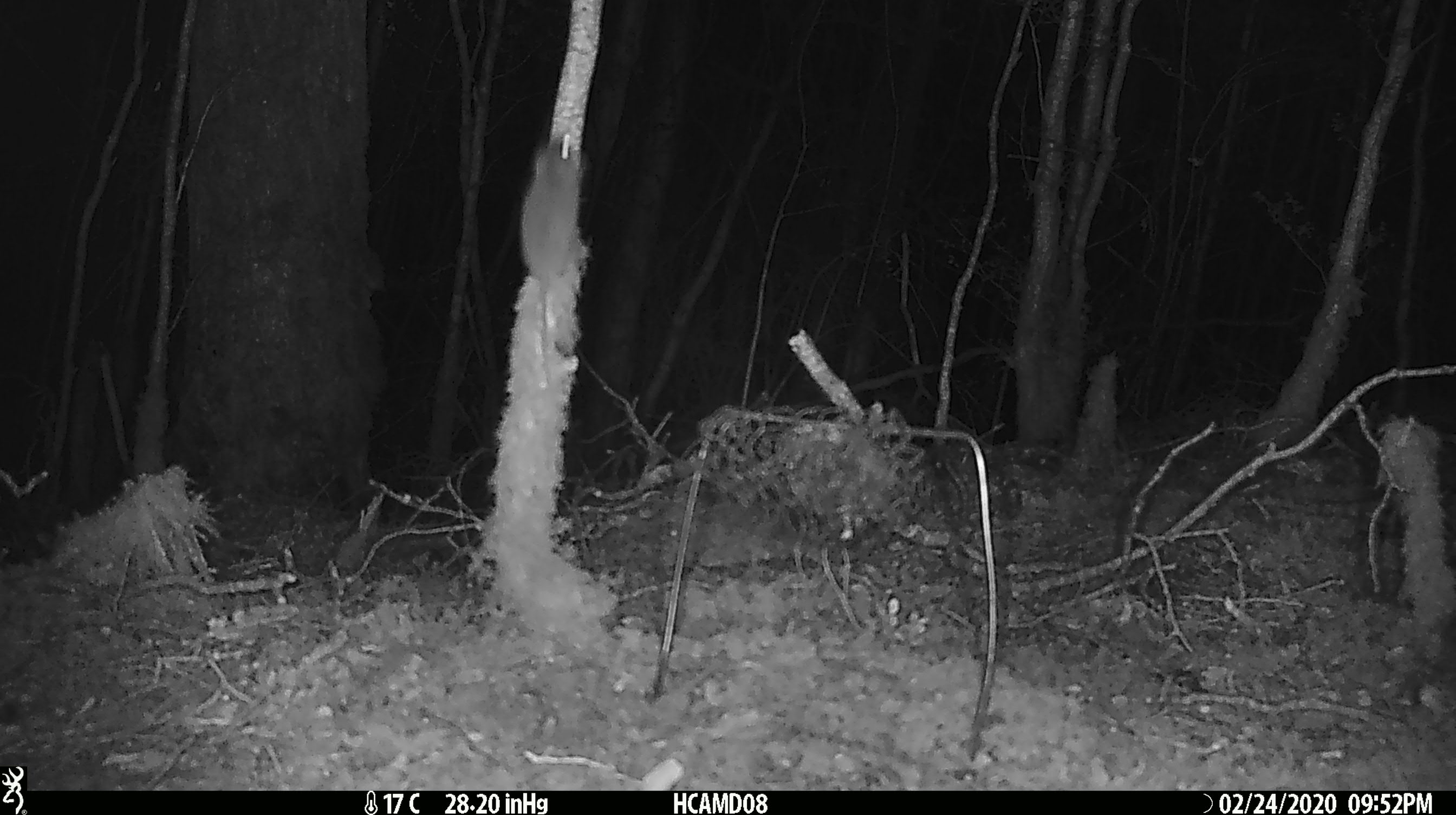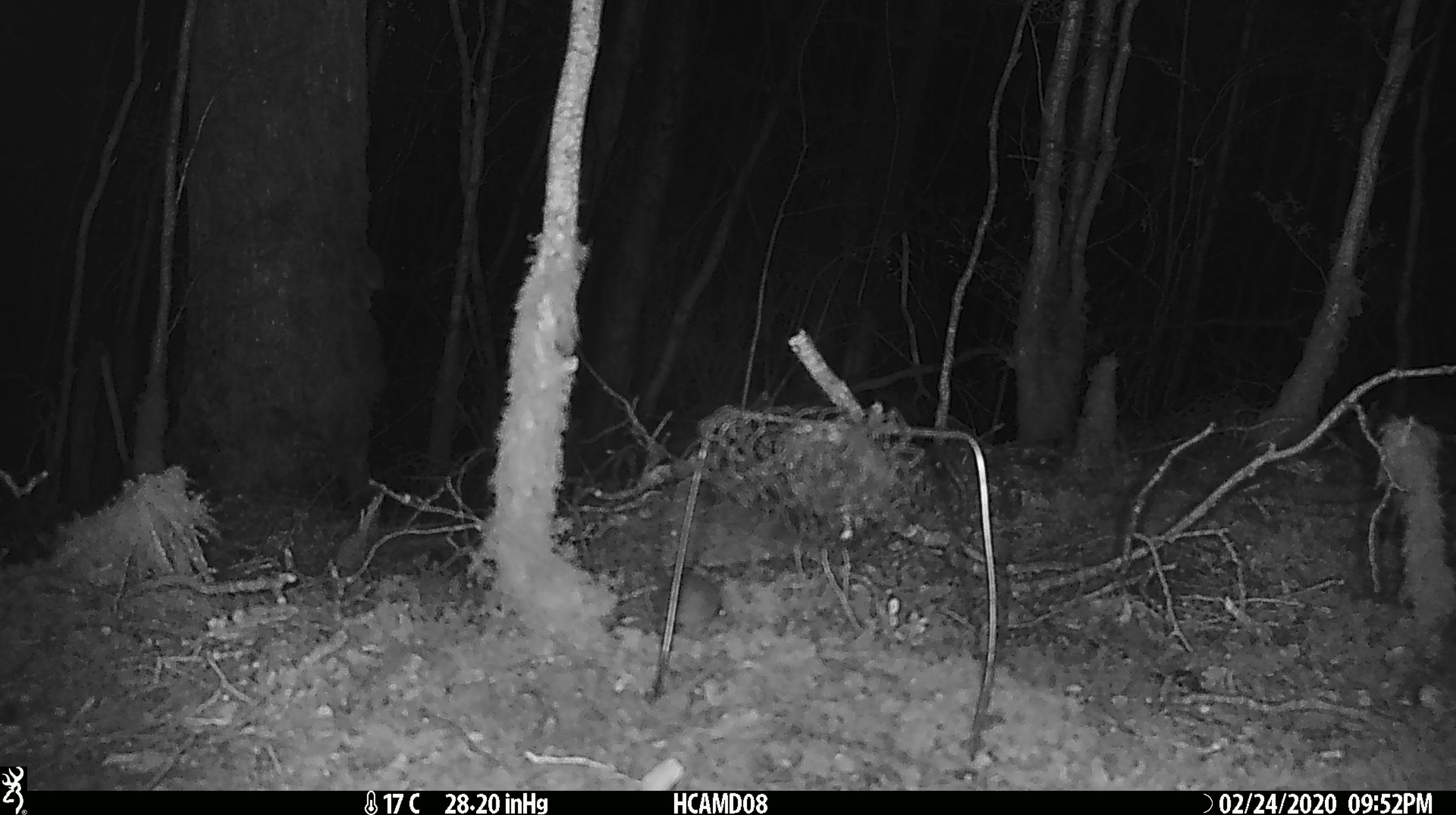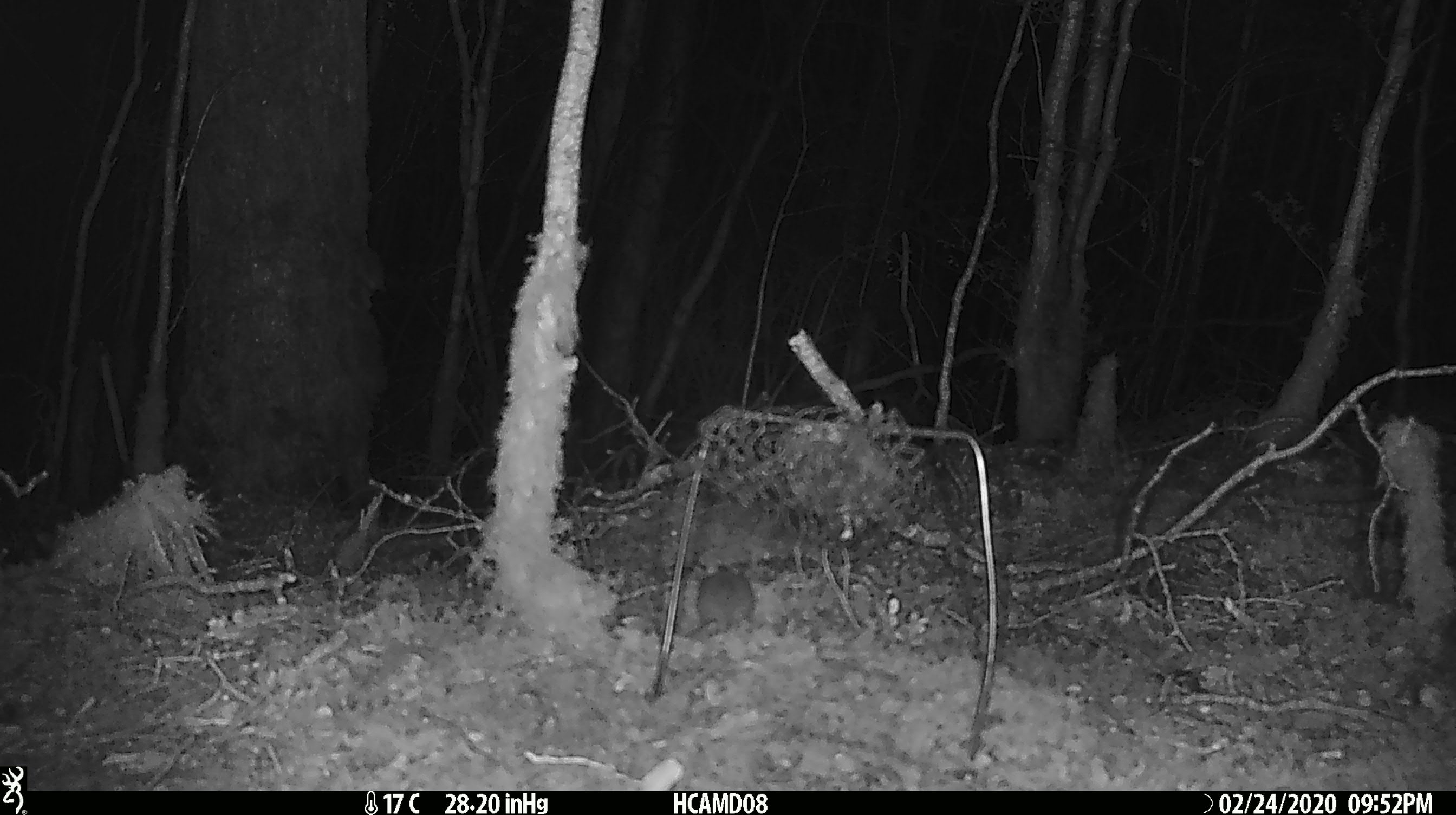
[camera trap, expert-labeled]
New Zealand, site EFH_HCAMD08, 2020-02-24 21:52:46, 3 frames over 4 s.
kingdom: Animalia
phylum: Chordata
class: Mammalia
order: Rodentia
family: Muridae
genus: Mus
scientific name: Mus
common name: mouse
Mouse (Mus).